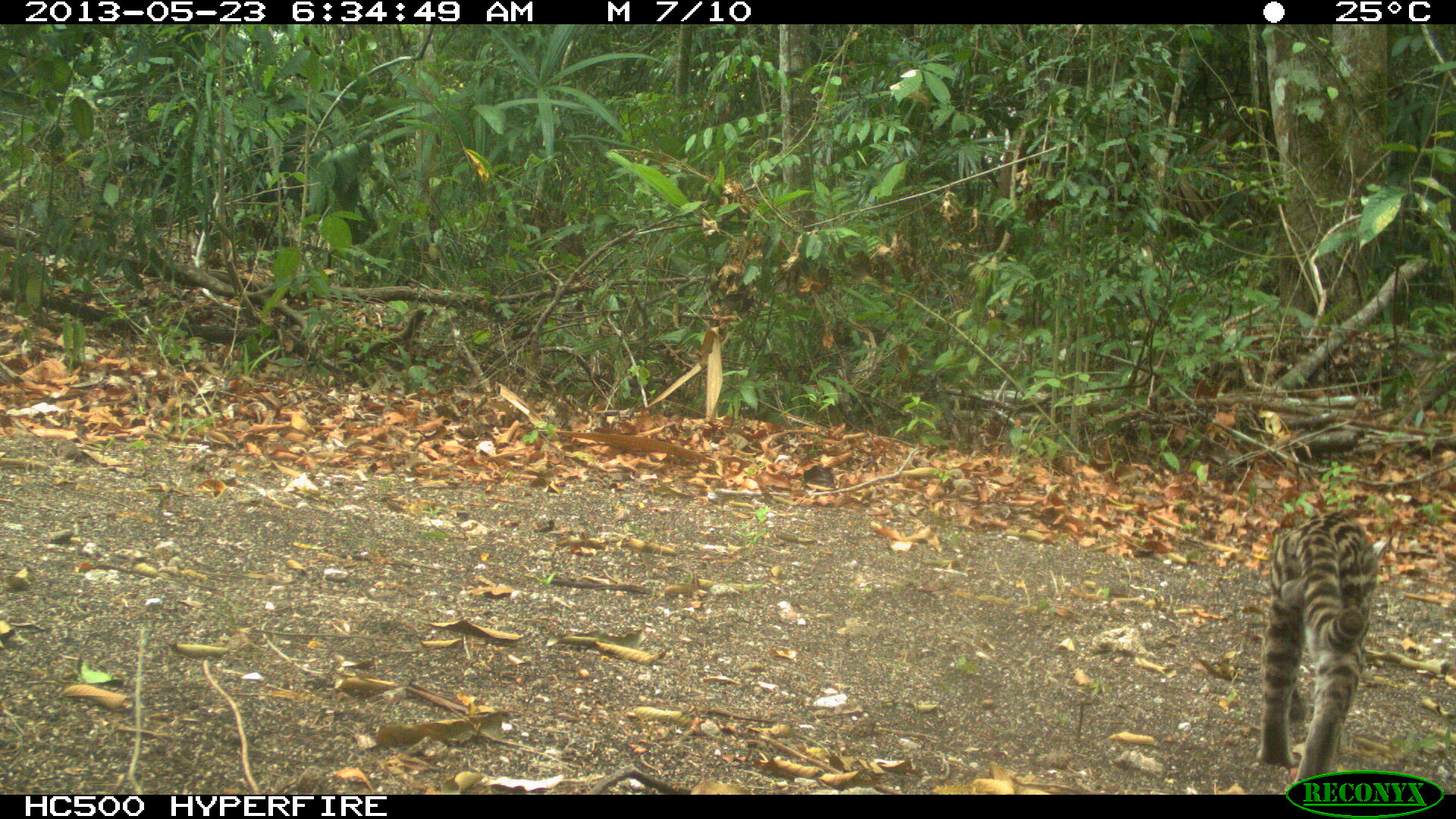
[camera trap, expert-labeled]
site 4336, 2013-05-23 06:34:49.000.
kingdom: Animalia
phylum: Chordata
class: Mammalia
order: Carnivora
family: Felidae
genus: Leopardus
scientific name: Leopardus wiedii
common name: margay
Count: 1.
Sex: male.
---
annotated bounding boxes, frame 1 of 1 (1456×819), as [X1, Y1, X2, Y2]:
leopardus wiedii: [1262, 515, 1379, 793]